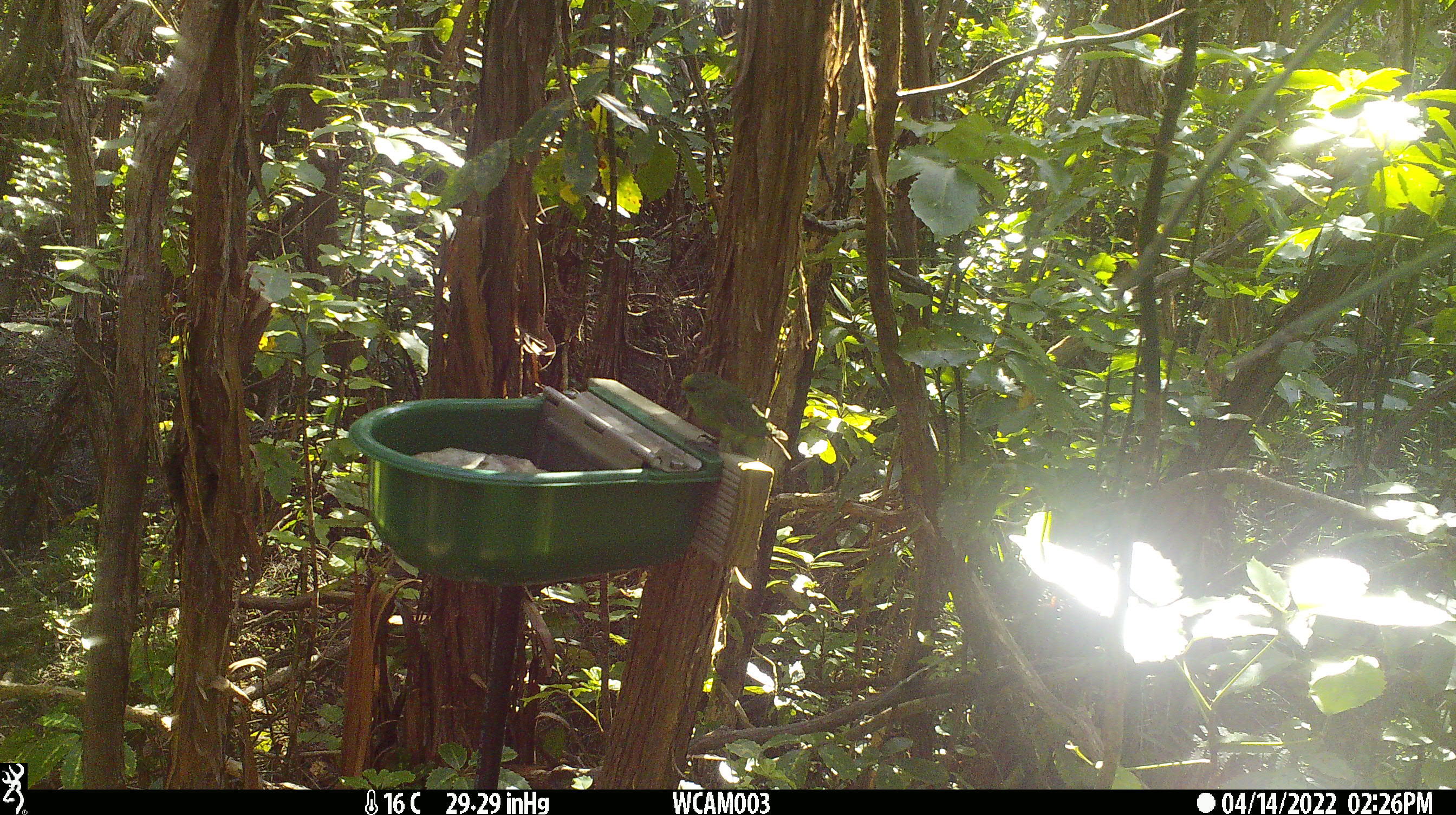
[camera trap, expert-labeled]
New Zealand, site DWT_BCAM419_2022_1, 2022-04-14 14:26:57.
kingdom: Animalia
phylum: Chordata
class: Aves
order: Psittaciformes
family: Psittaculidae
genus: Cyanoramphus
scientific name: Cyanoramphus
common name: parakeet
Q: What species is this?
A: Parakeet (Cyanoramphus).